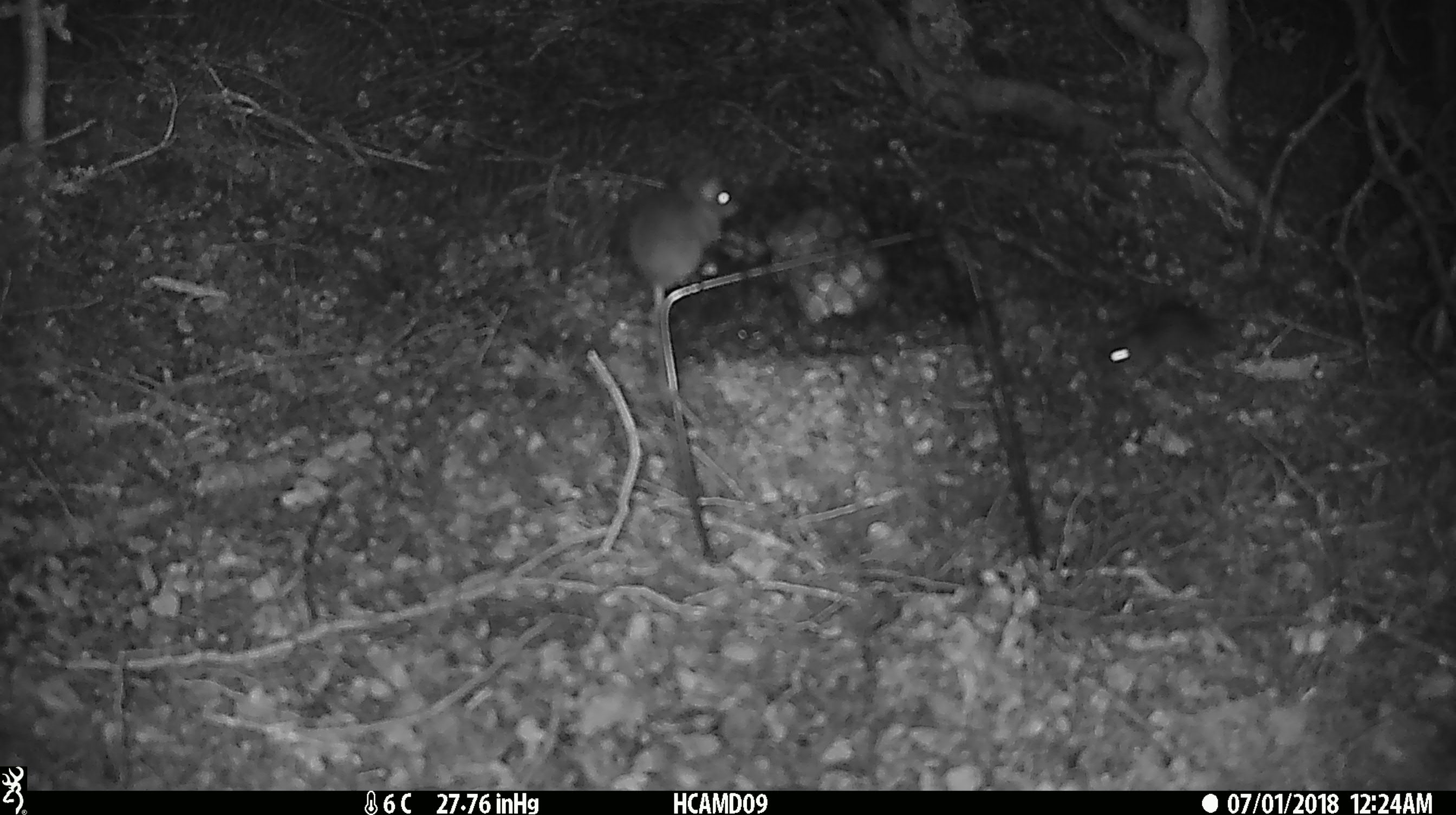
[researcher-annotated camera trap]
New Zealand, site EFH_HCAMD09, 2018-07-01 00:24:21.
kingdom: Animalia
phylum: Chordata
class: Mammalia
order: Rodentia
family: Muridae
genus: Mus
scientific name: Mus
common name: mouse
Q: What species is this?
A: Mouse (Mus).